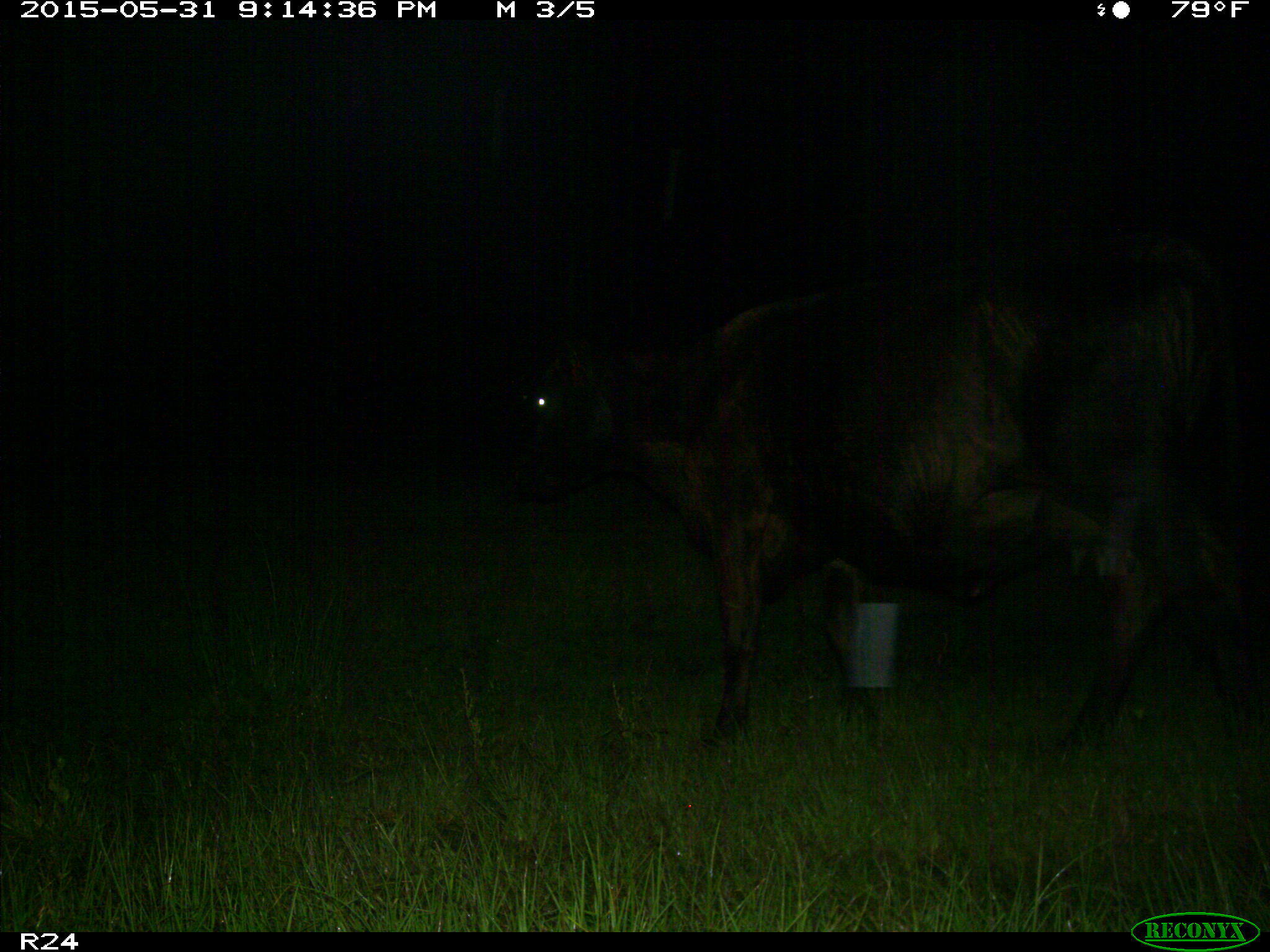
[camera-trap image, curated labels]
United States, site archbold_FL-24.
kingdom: Animalia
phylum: Chordata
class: Mammalia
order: Artiodactyla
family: Bovidae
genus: Bos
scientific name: Bos taurus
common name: domestic cow